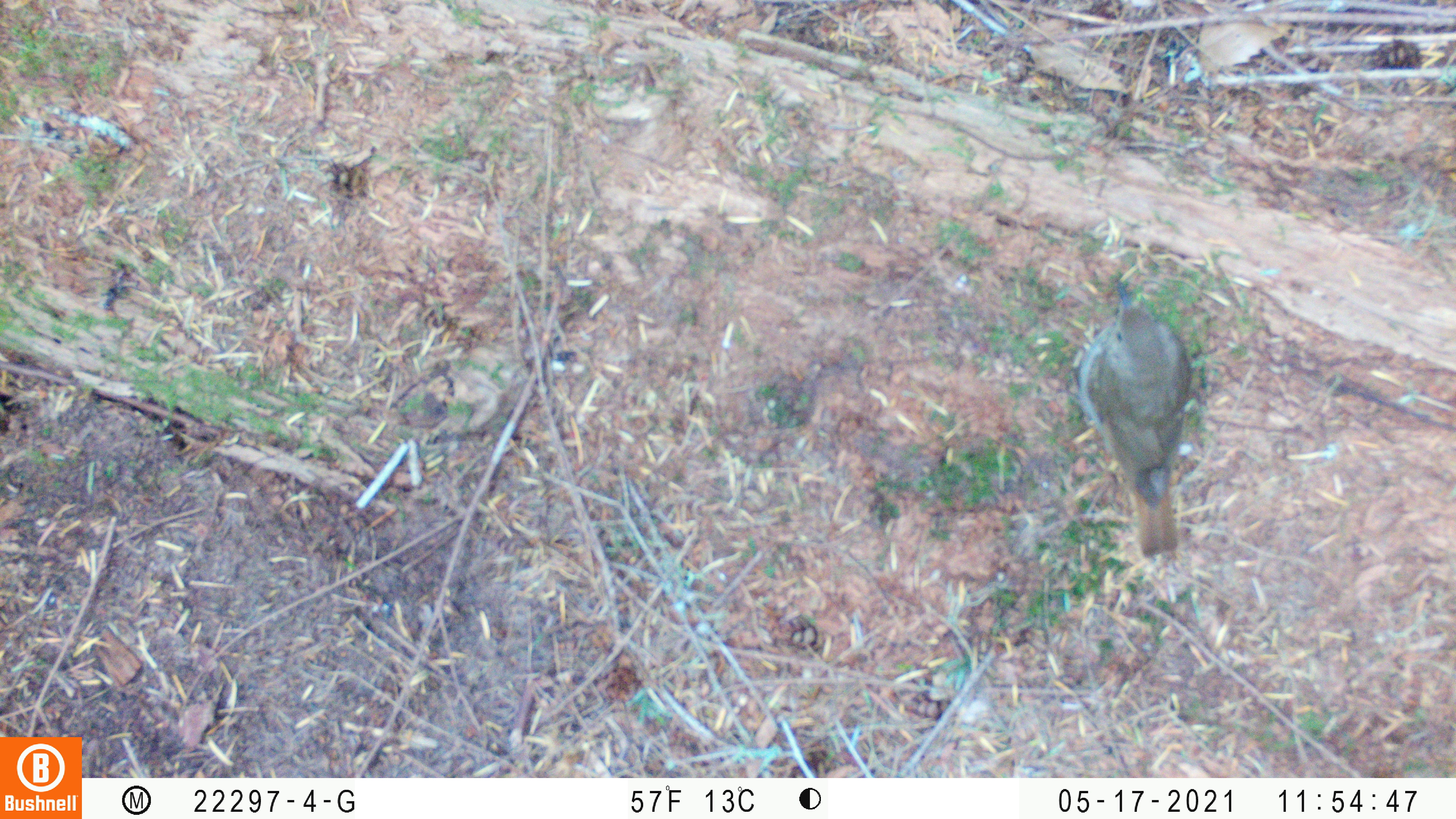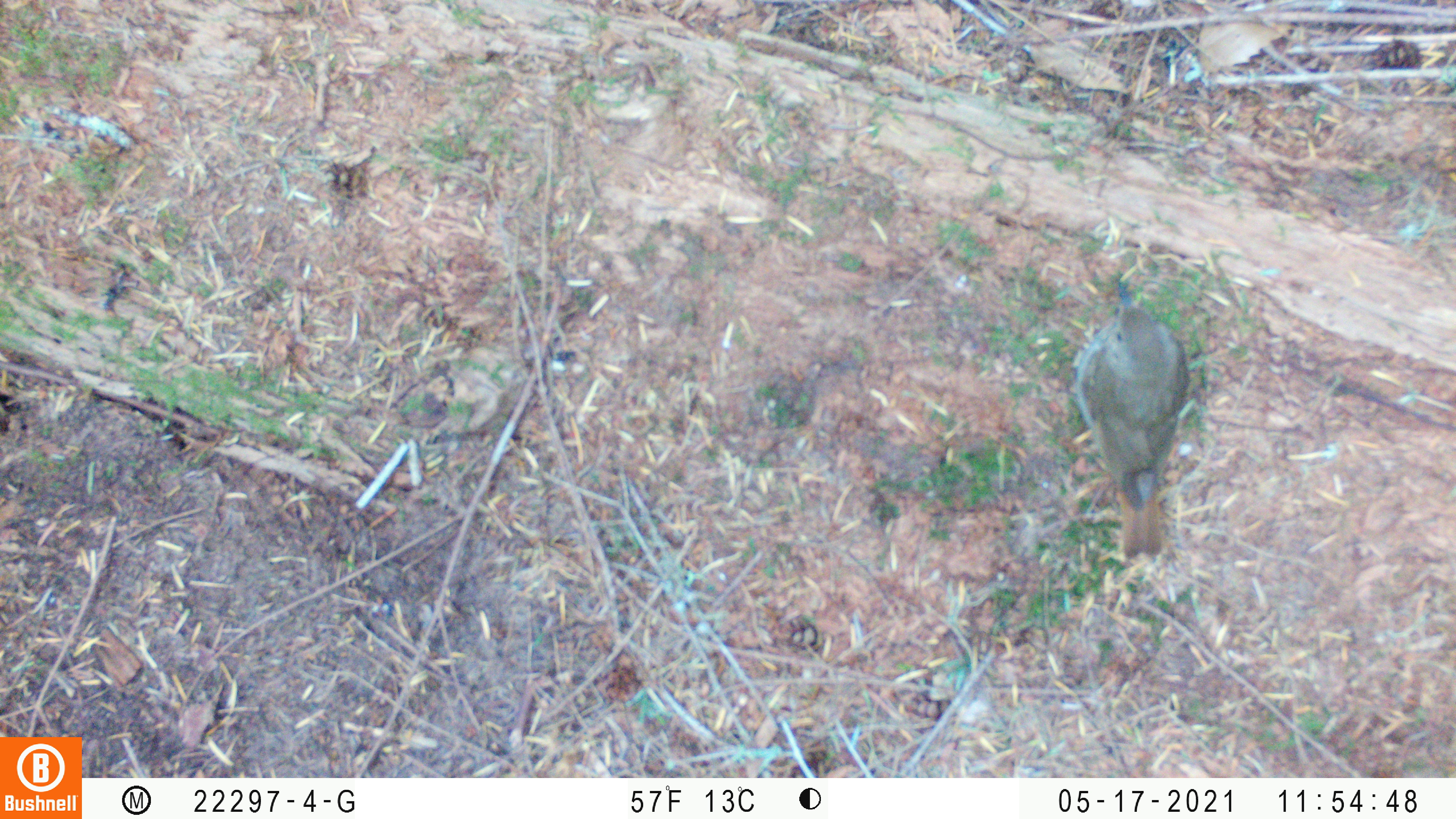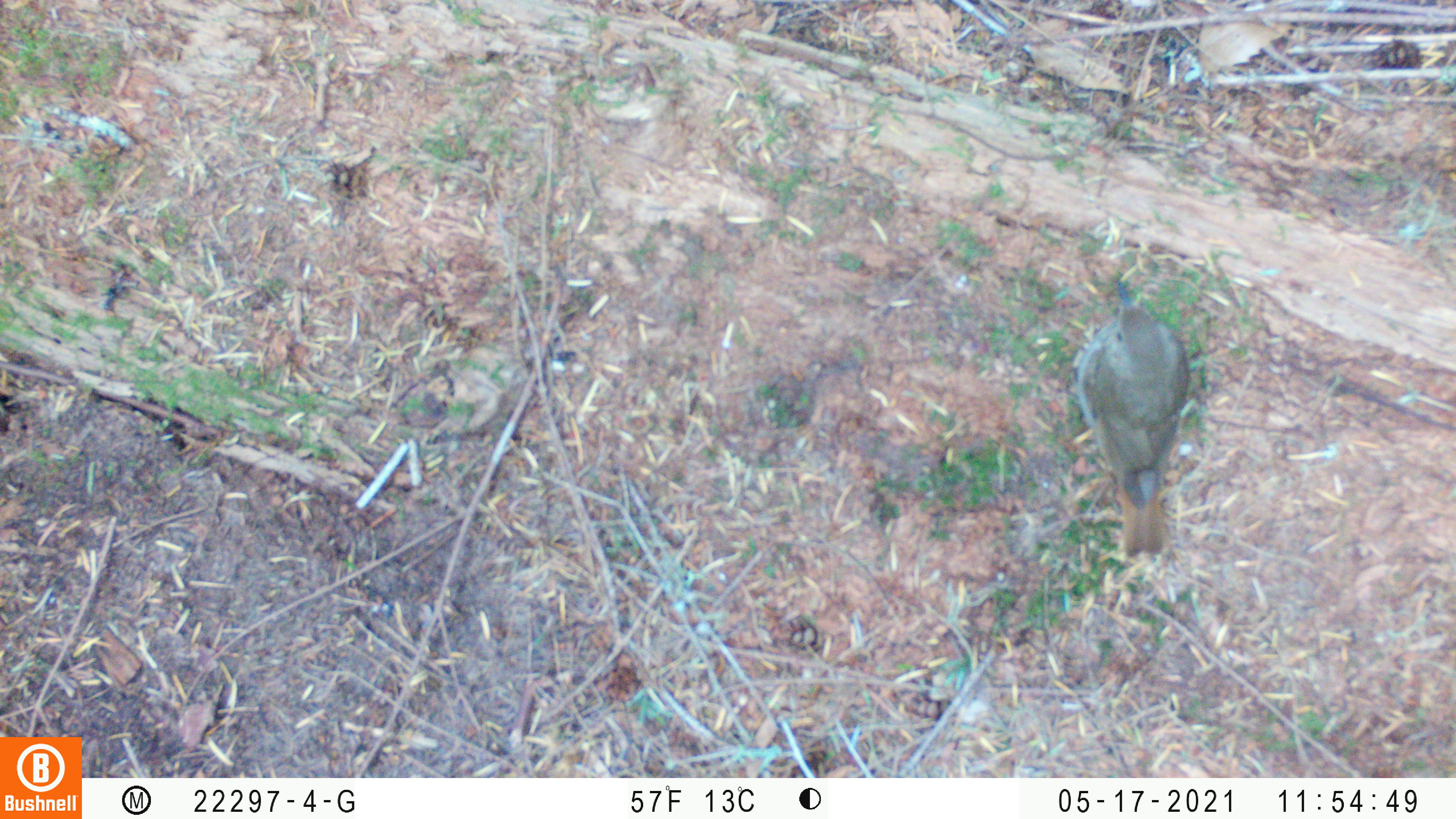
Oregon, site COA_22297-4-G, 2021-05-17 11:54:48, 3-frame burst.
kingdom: Animalia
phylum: Chordata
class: Aves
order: Passeriformes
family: Turdidae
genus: Catharus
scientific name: Catharus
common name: brown thrushes and nightingale-thrushes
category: catharus species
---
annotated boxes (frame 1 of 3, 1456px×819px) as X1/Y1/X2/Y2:
catharus species: 1066/262/1217/585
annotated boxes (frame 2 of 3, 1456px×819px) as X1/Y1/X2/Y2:
catharus species: 1066/265/1216/573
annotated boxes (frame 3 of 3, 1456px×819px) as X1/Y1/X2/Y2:
catharus species: 1062/258/1220/579